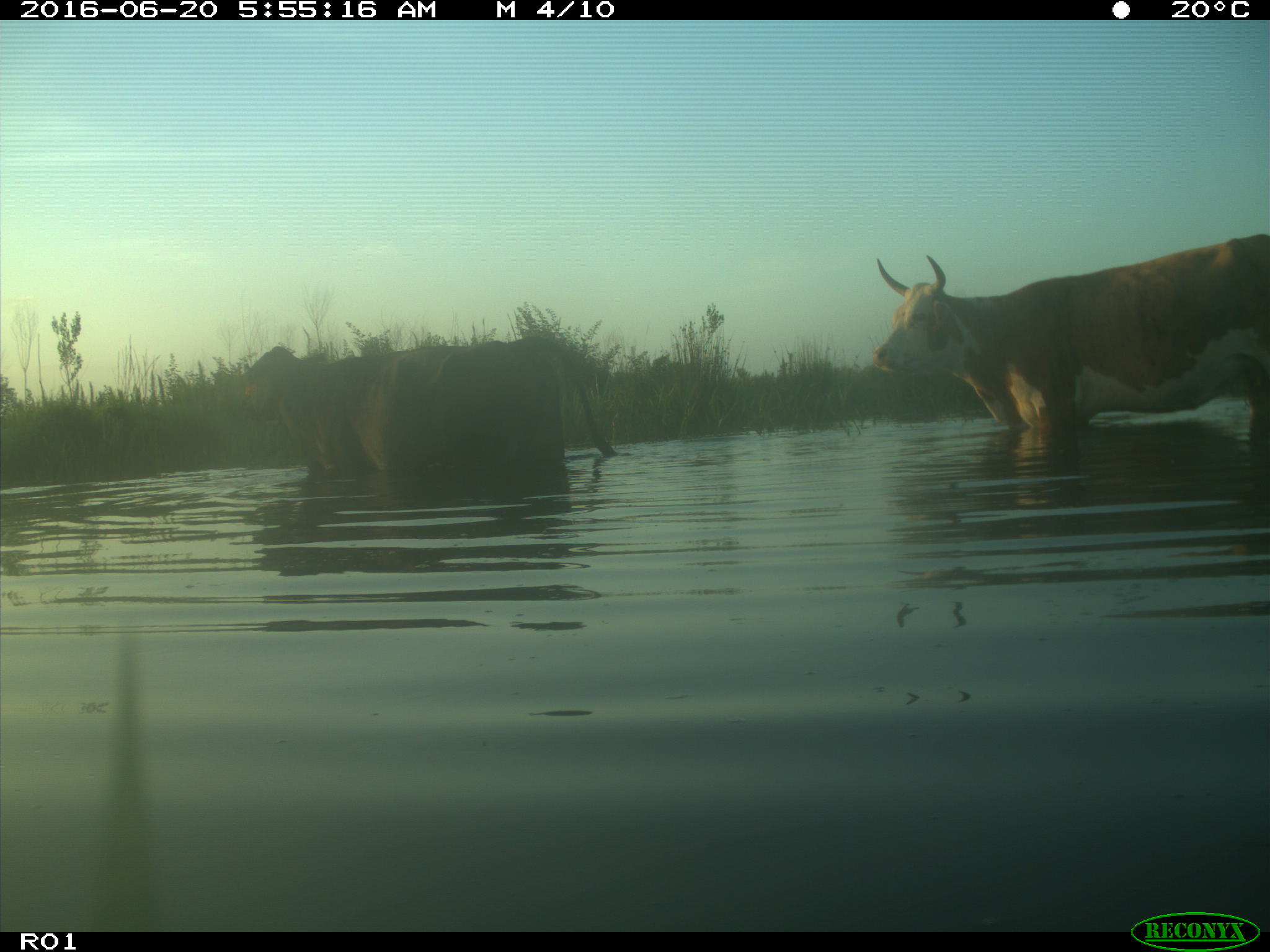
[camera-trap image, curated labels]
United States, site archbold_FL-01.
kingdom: Animalia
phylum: Chordata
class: Mammalia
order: Artiodactyla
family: Bovidae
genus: Bos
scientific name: Bos taurus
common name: domestic cow